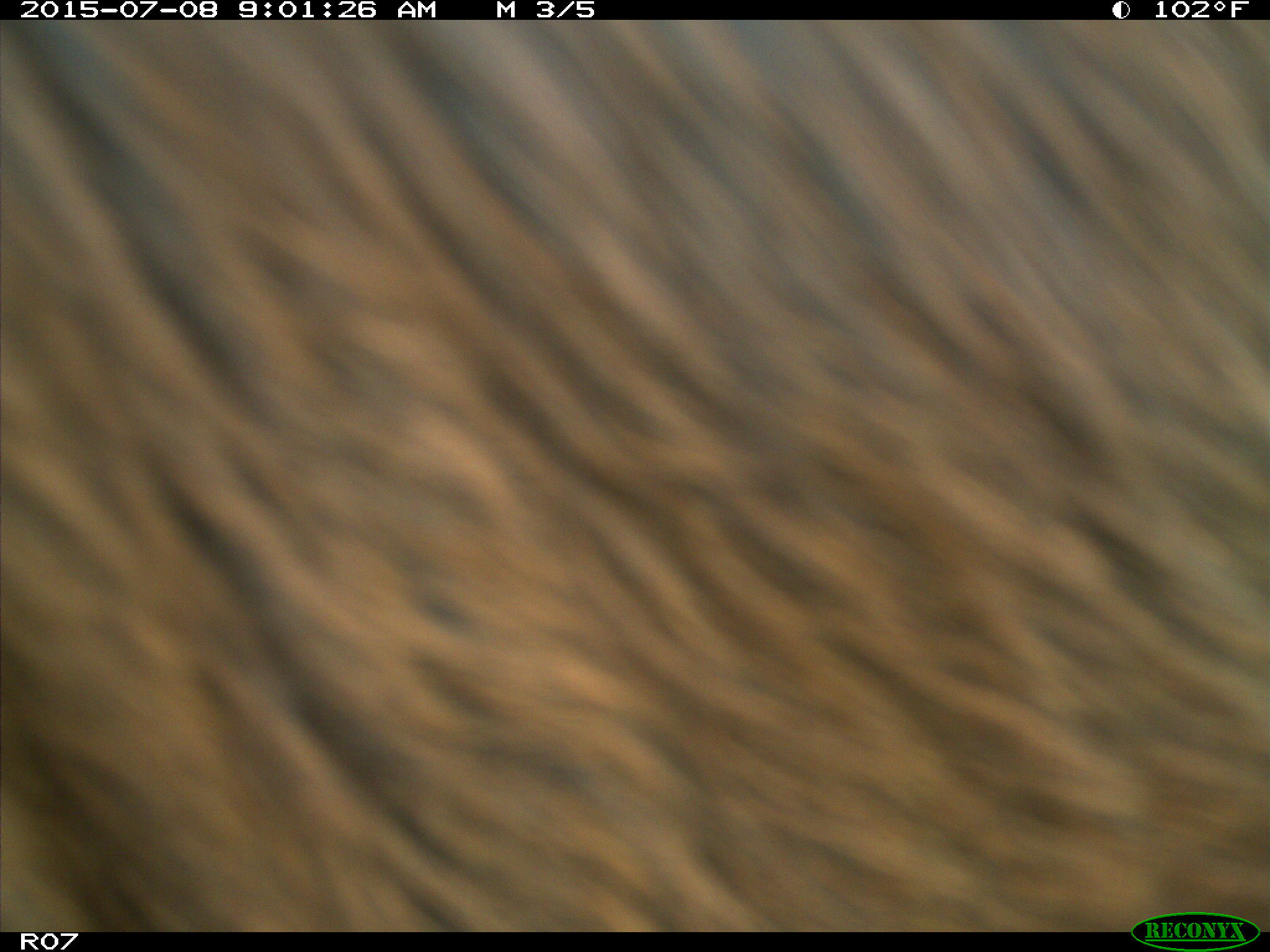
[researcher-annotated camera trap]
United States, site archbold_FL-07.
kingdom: Animalia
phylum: Chordata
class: Mammalia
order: Artiodactyla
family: Bovidae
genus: Bos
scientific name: Bos taurus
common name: domestic cow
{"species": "Bos taurus (domestic cow)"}